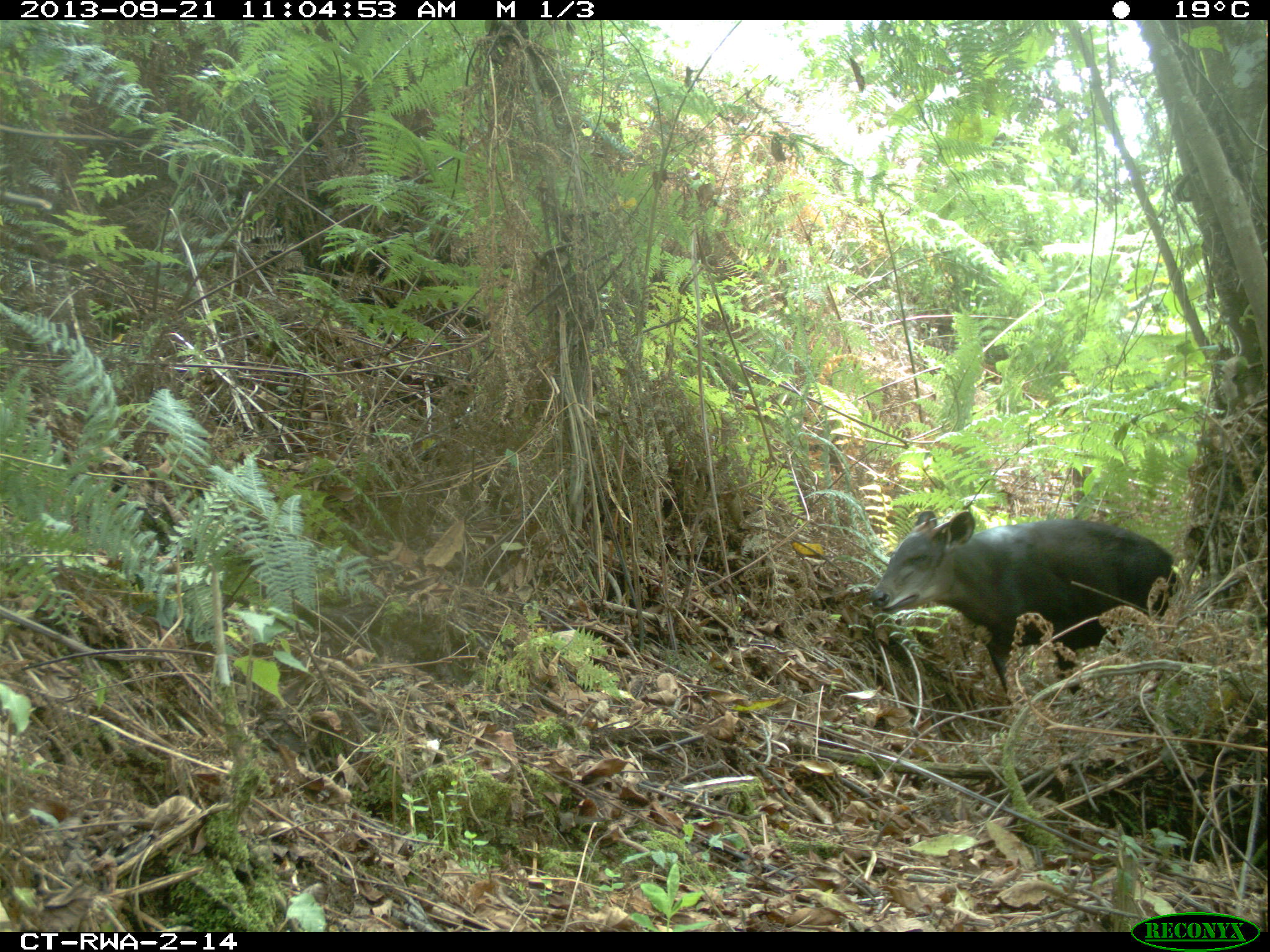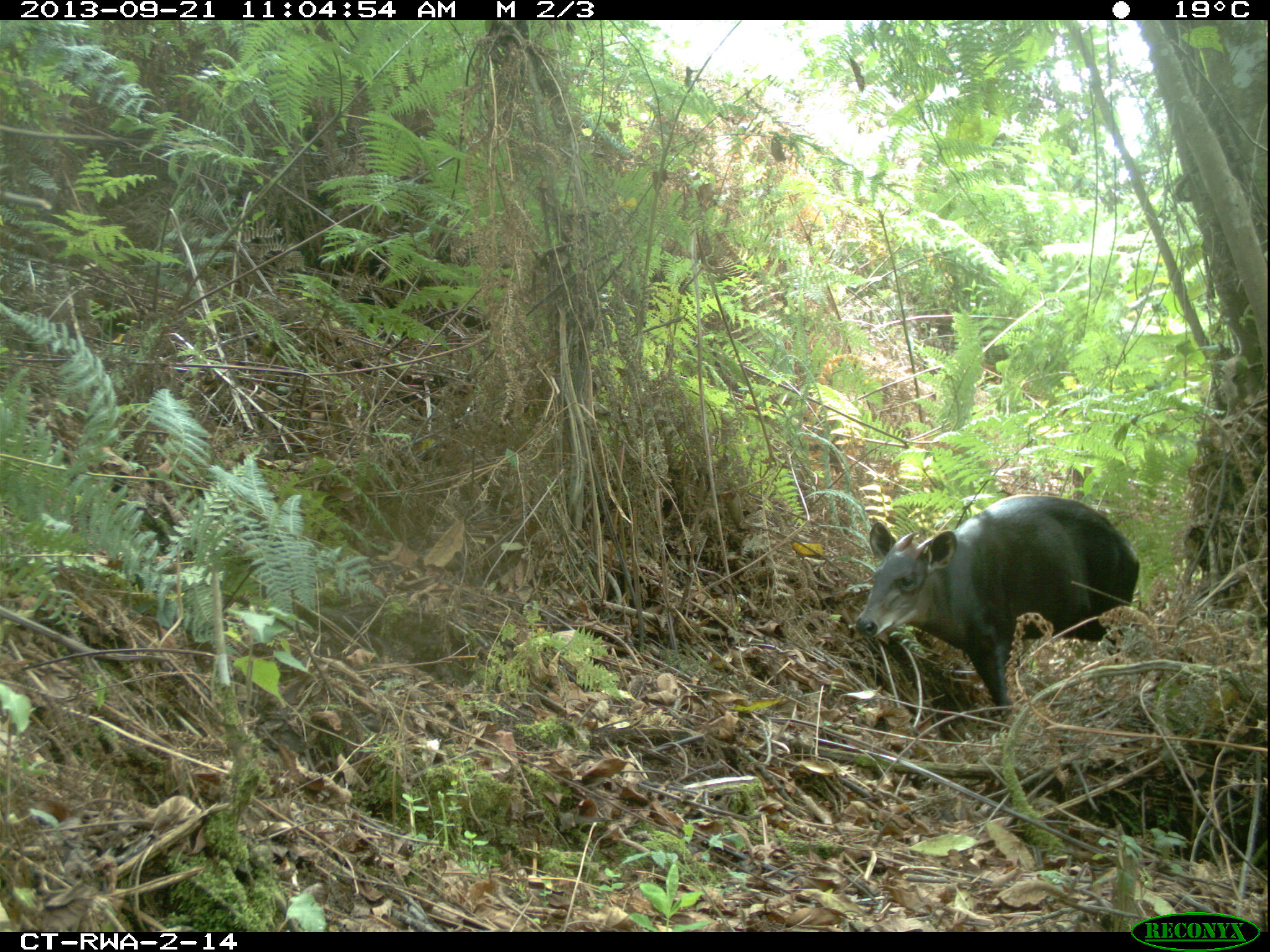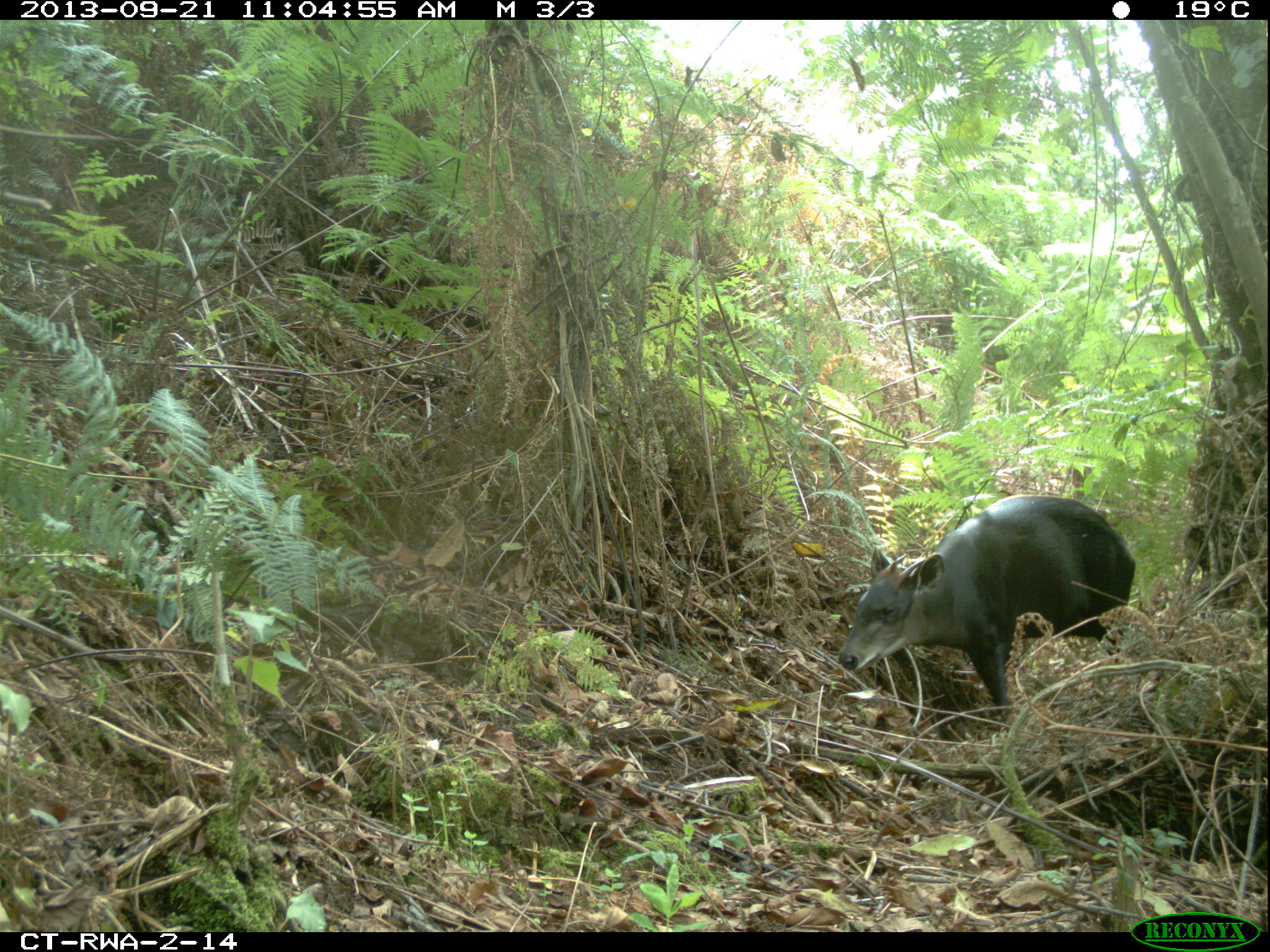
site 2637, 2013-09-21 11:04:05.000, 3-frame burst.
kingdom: Animalia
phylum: Chordata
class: Mammalia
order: Artiodactyla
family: Bovidae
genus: Cephalophus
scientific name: Cephalophus silvicultor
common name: light-backed duiker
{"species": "Cephalophus silvicultor (light-backed duiker)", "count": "1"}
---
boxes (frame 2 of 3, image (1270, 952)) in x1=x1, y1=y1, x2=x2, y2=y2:
cephalophus silvicultor: x1=853, y1=493, x2=1140, y2=722